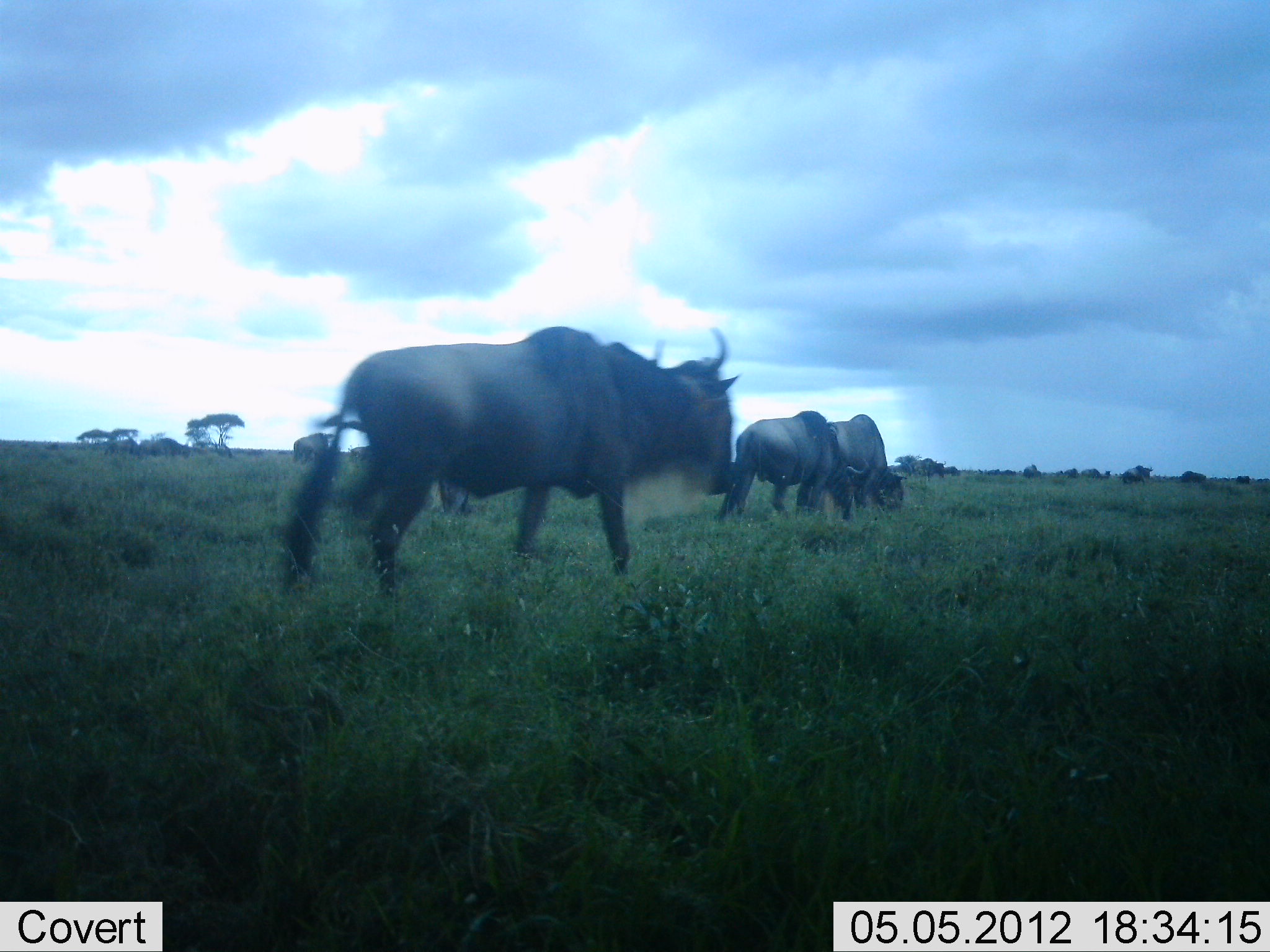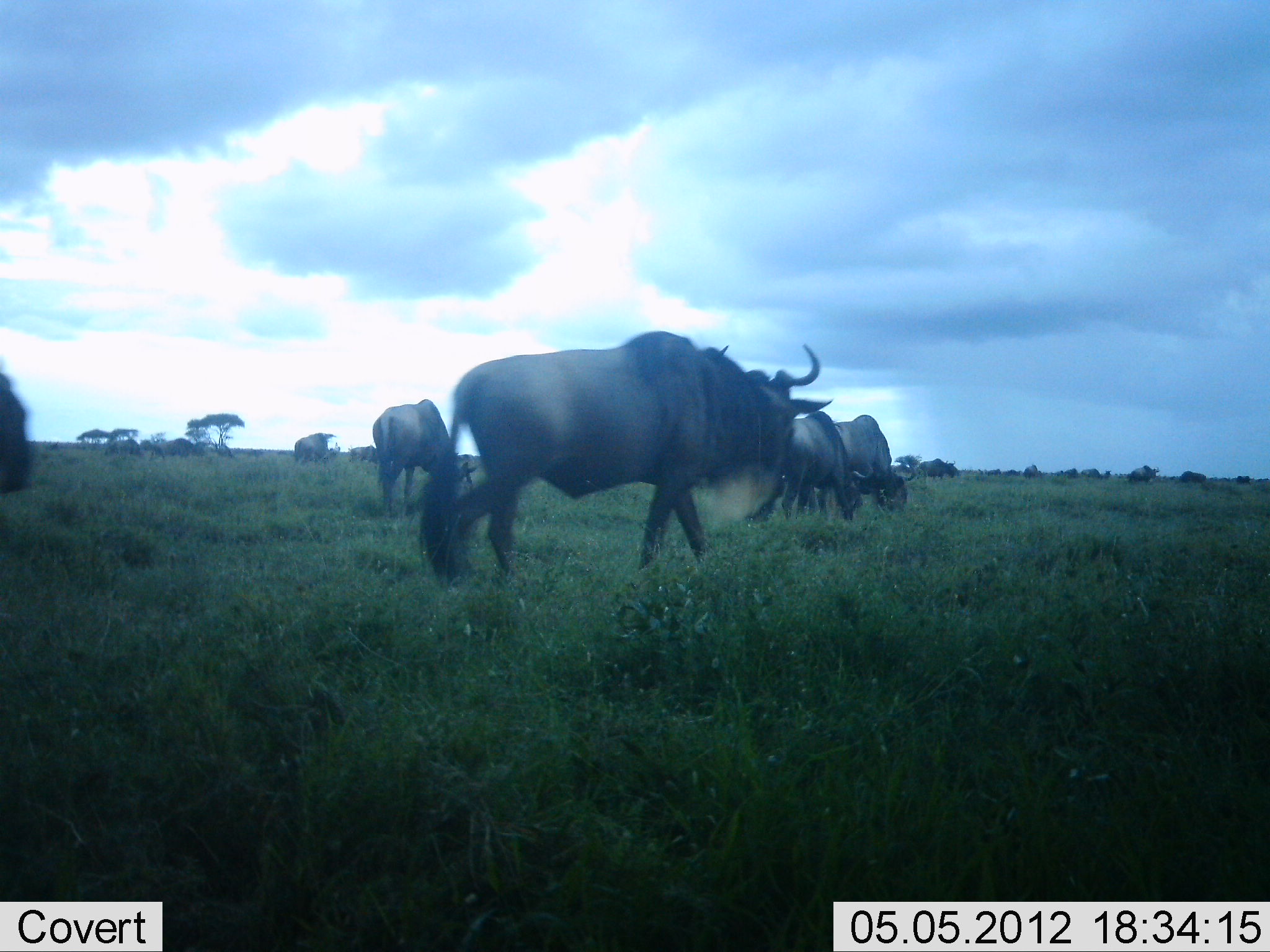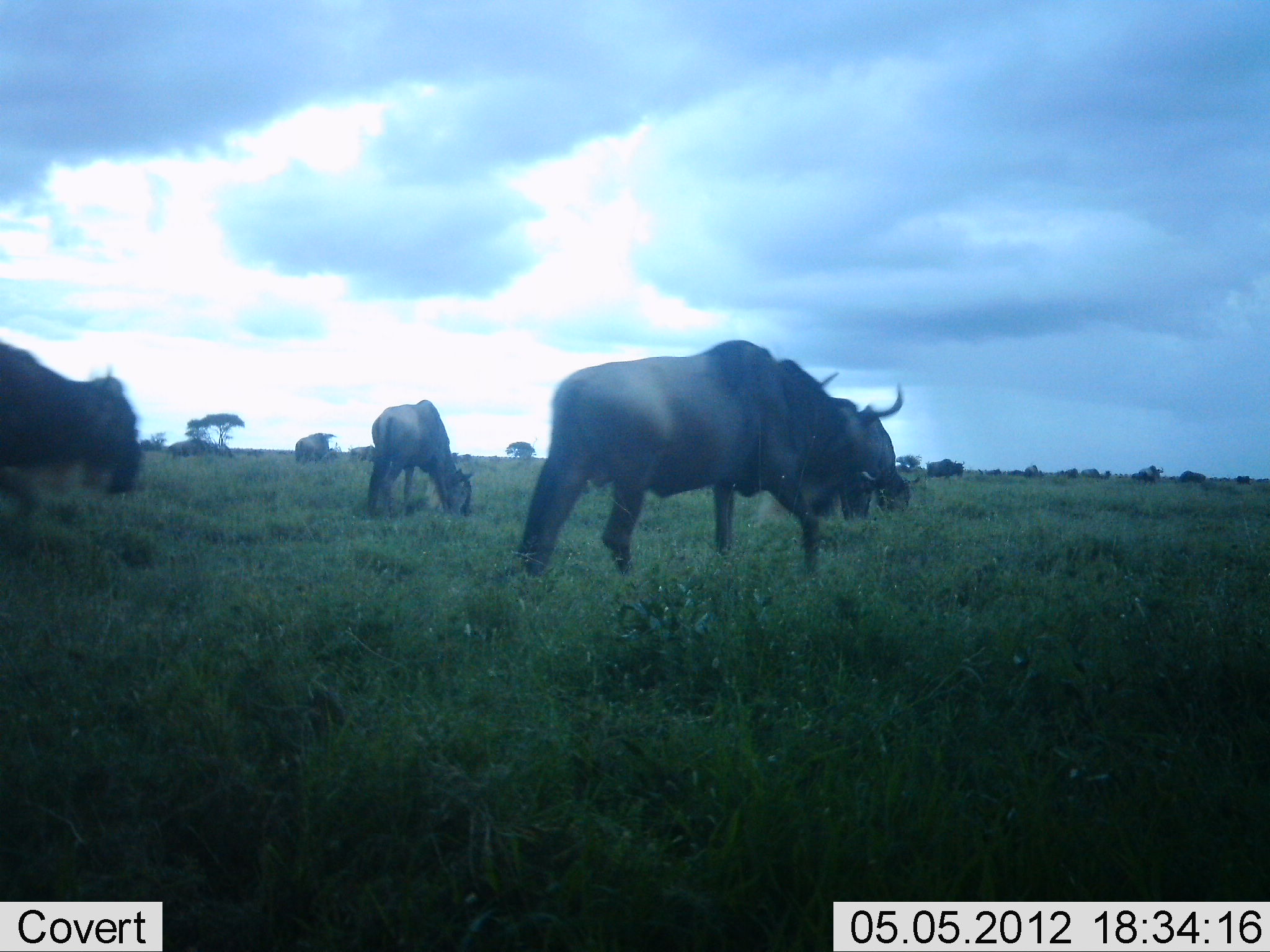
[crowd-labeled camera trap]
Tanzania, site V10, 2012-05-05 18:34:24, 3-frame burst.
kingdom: Animalia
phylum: Chordata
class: Mammalia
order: Artiodactyla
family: Bovidae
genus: Connochaetes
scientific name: Connochaetes taurinus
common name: blue wildebeest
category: wildebeest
Wildebeest (blue wildebeest) (Connochaetes taurinus), count 10. Behavior (volunteer vote fractions): standing 30%, resting 0%, moving 80%, interacting 0%. Young present (vote fraction): 0%. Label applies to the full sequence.